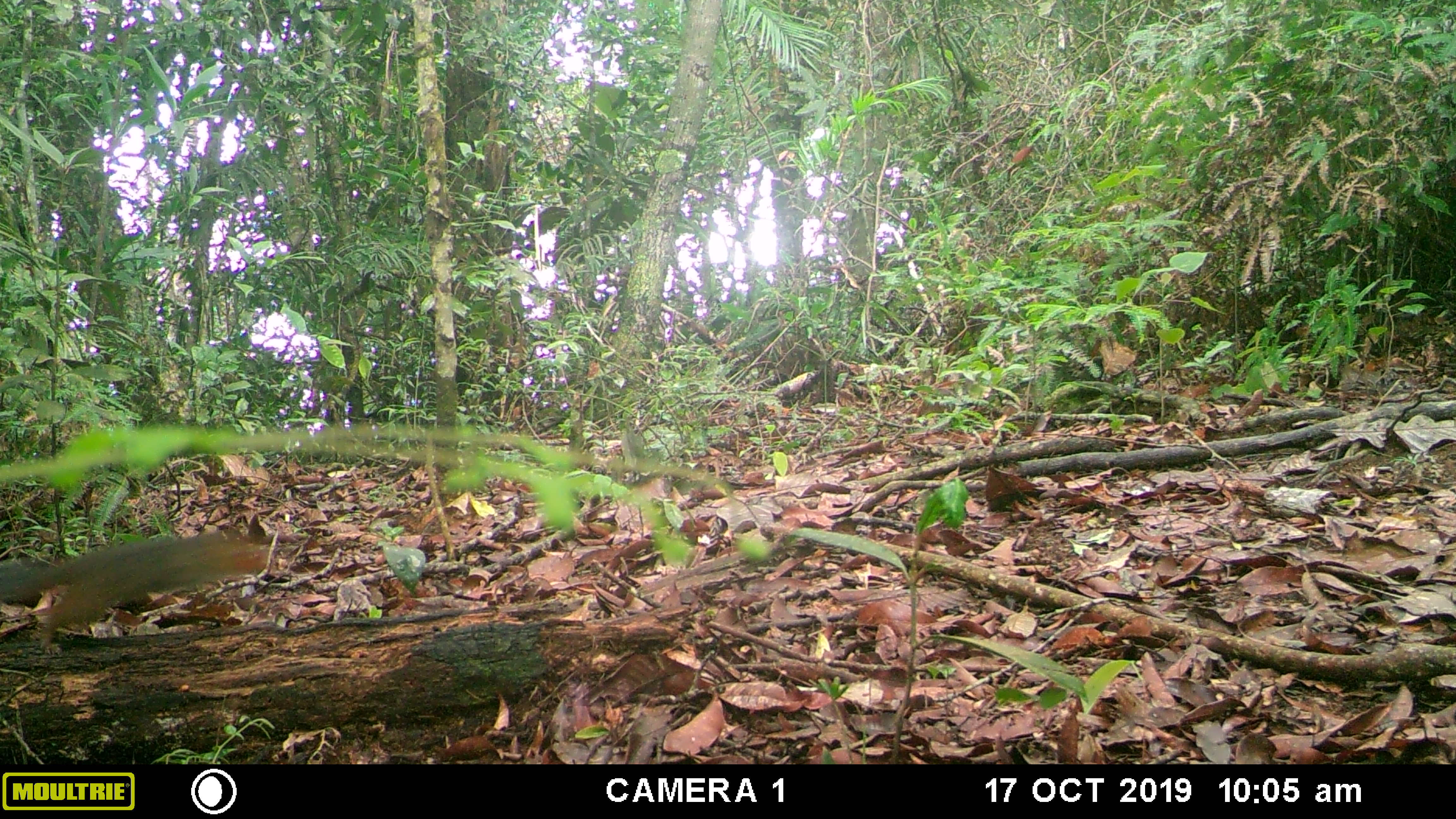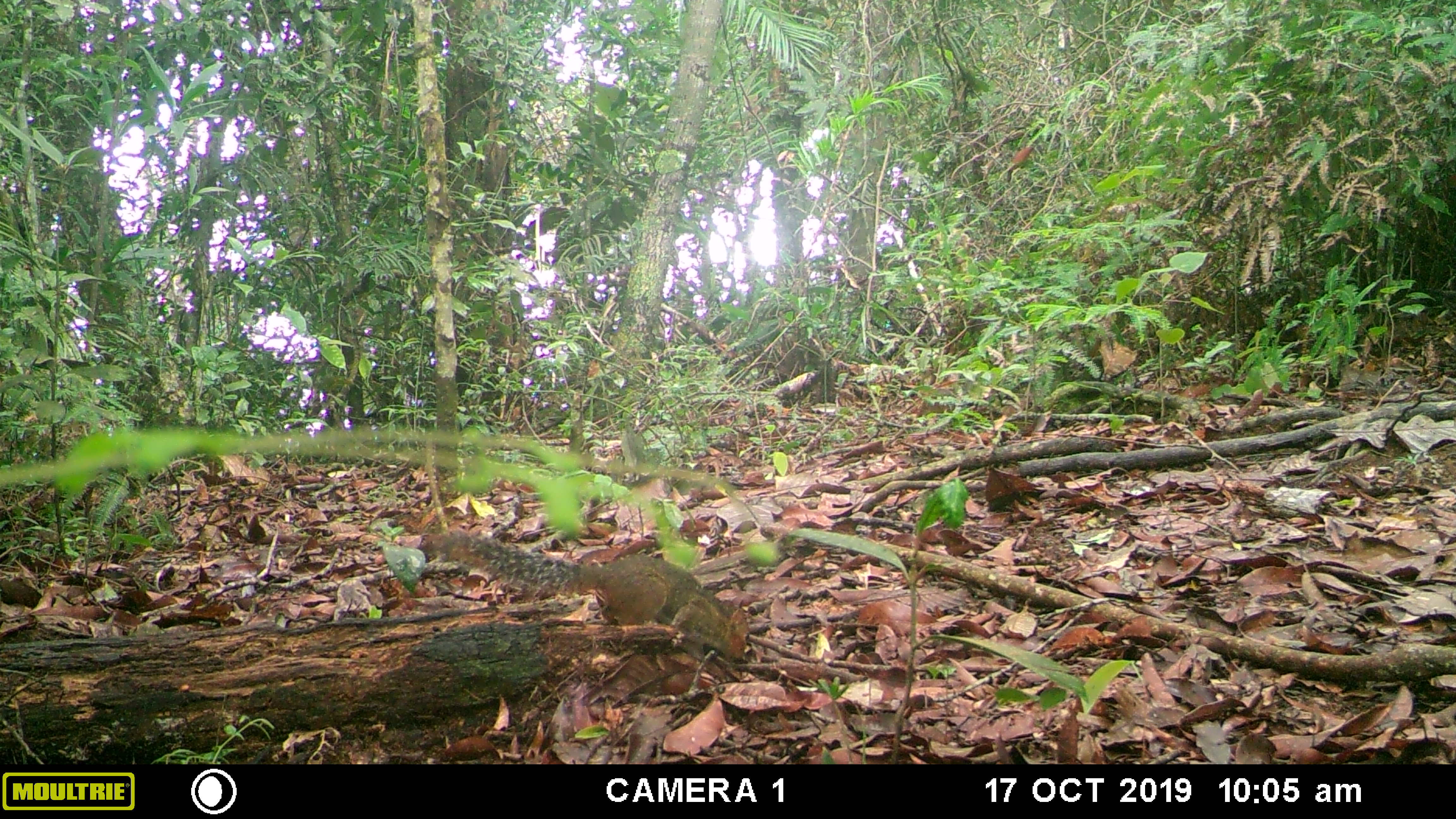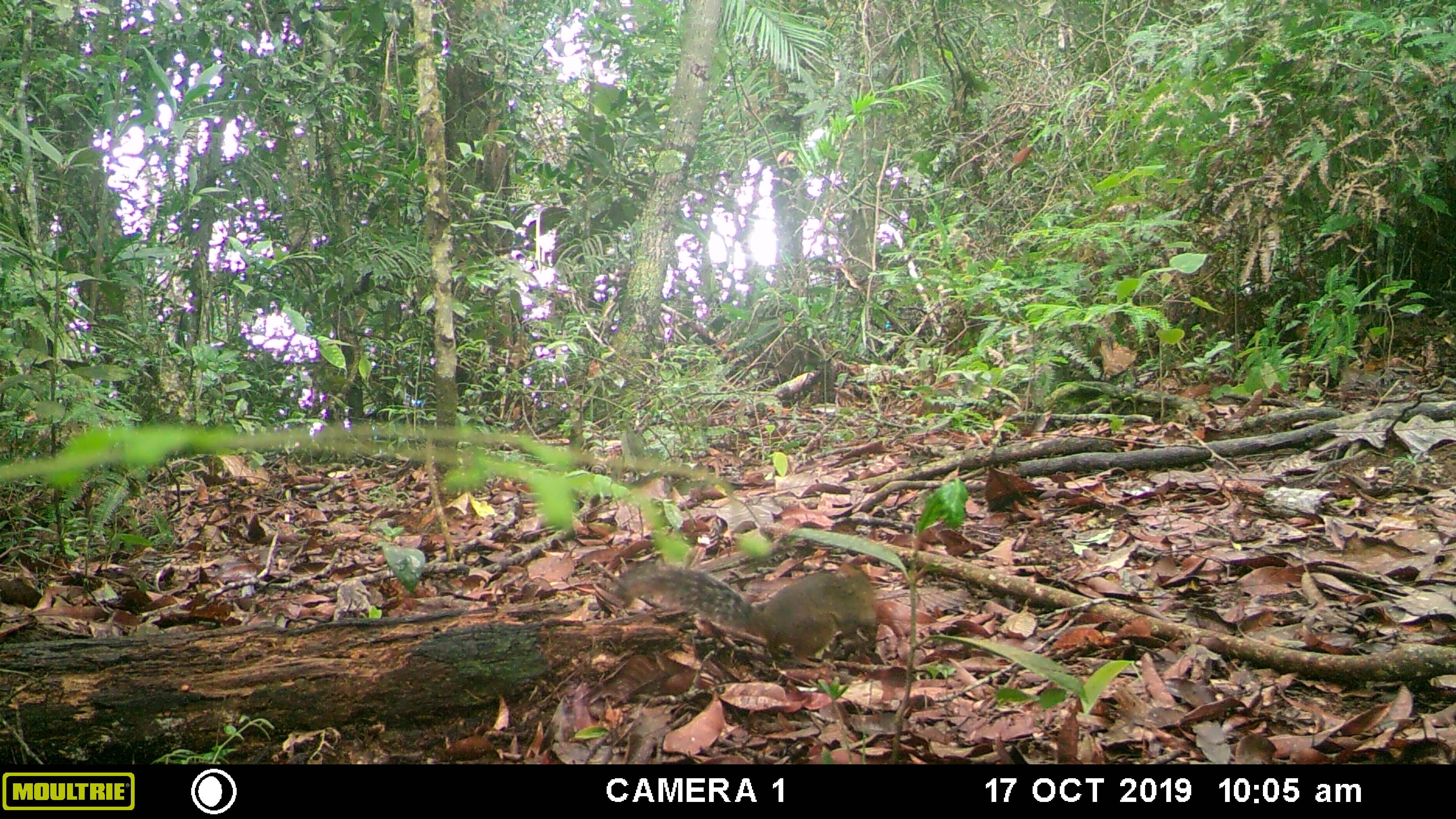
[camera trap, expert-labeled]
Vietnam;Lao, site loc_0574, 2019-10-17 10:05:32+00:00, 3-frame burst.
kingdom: Animalia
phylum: Chordata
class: Mammalia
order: Rodentia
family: Sciuridae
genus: Dremomys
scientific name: Dremomys rufigenis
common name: red-cheeked squirrel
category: red cheeked squirrel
Red cheeked squirrel (red-cheeked squirrel) (Dremomys rufigenis). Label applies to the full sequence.